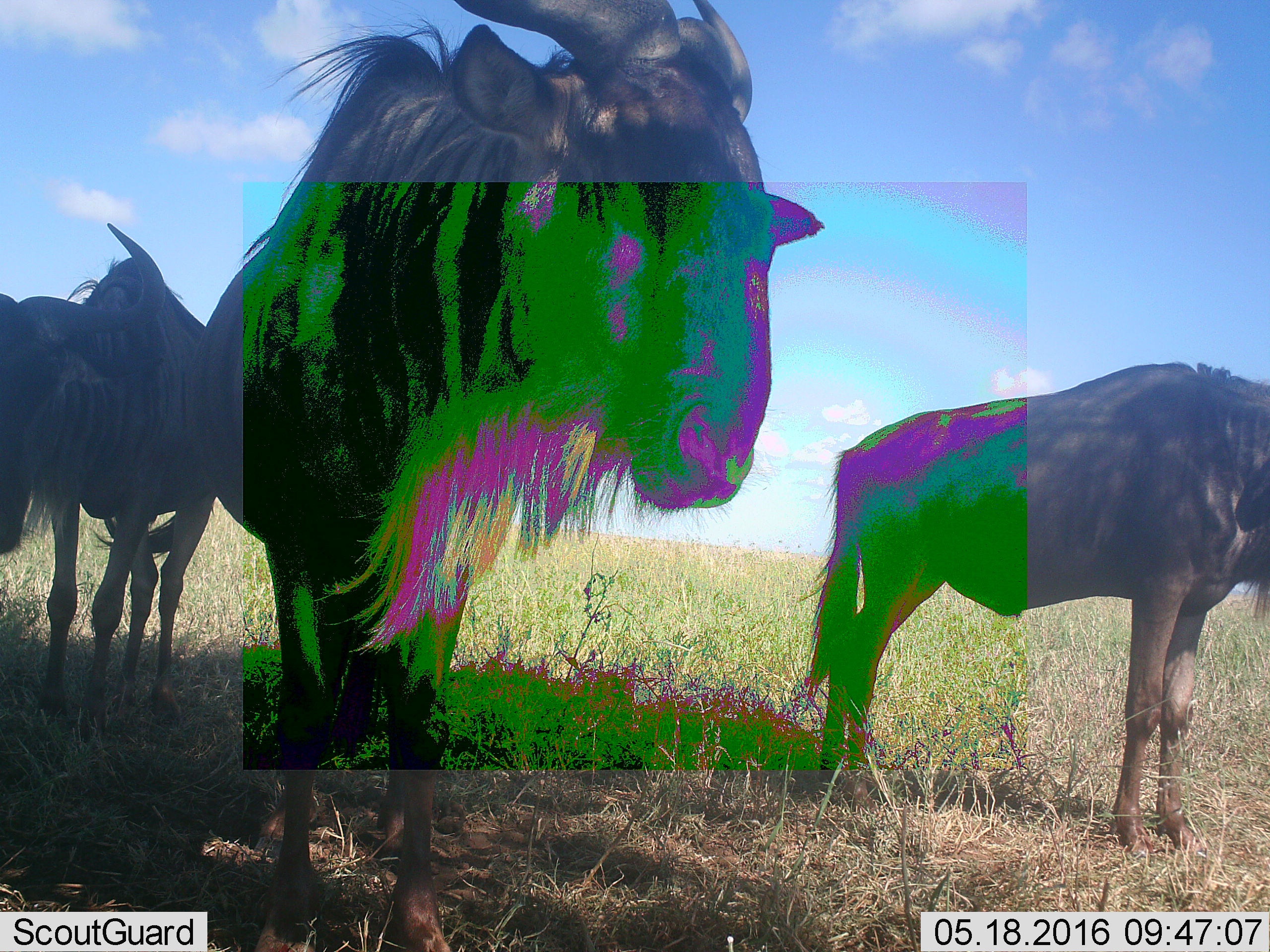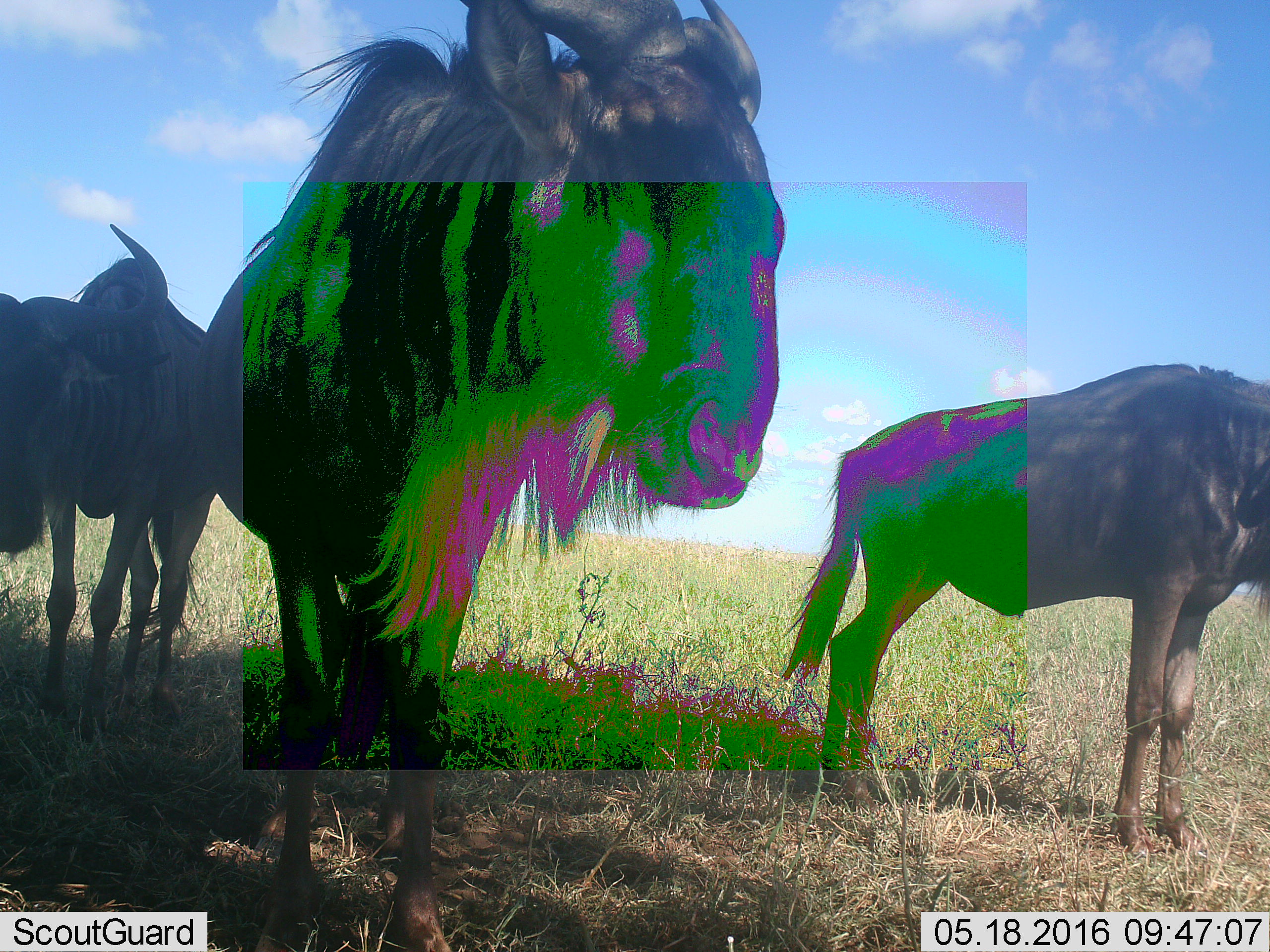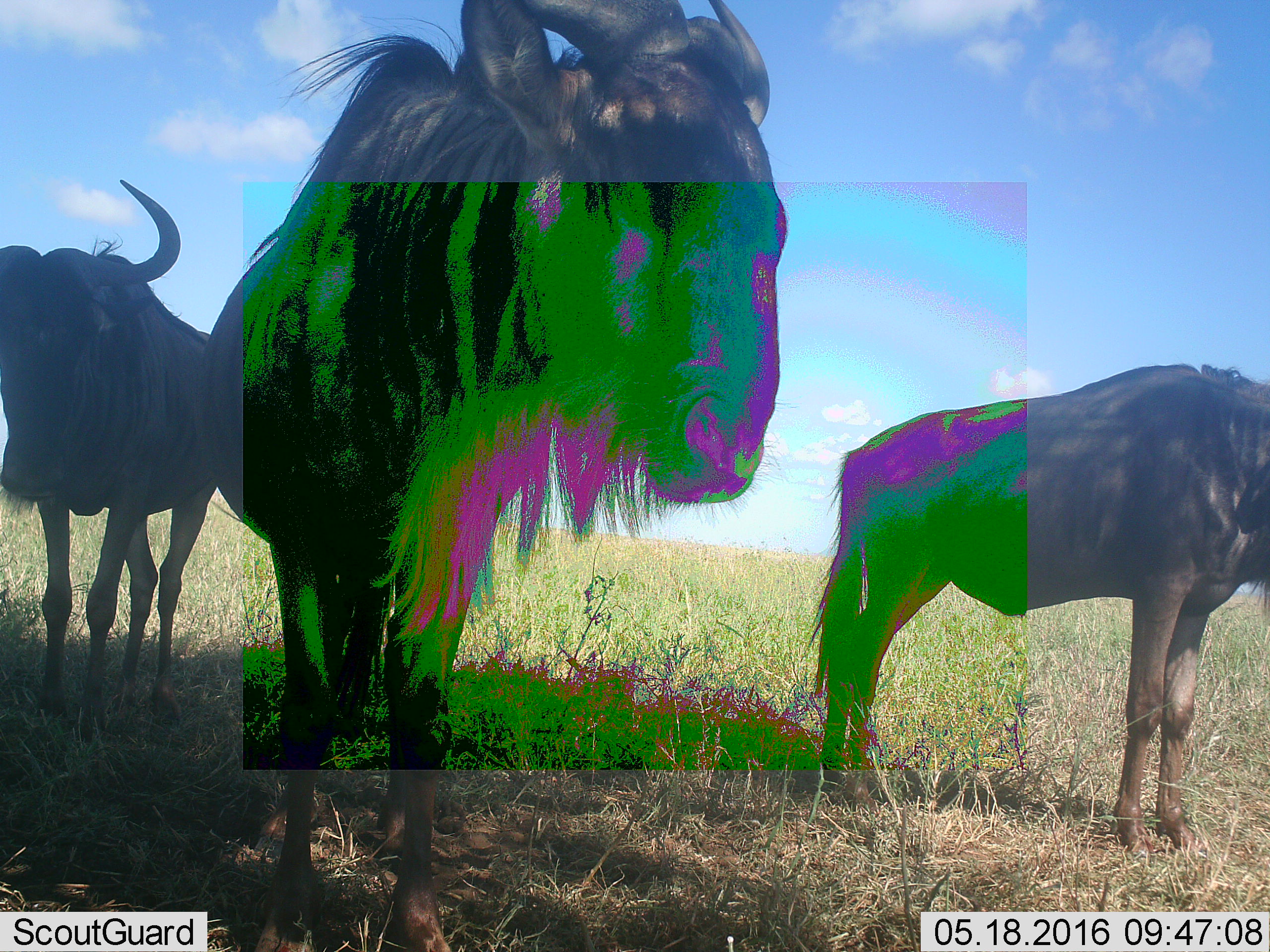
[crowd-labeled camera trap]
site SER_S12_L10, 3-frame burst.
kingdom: Animalia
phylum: Chordata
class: Mammalia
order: Artiodactyla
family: Bovidae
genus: Connochaetes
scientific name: Connochaetes taurinus taurinus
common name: blue wildebeest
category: wildebeestblue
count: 3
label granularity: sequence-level